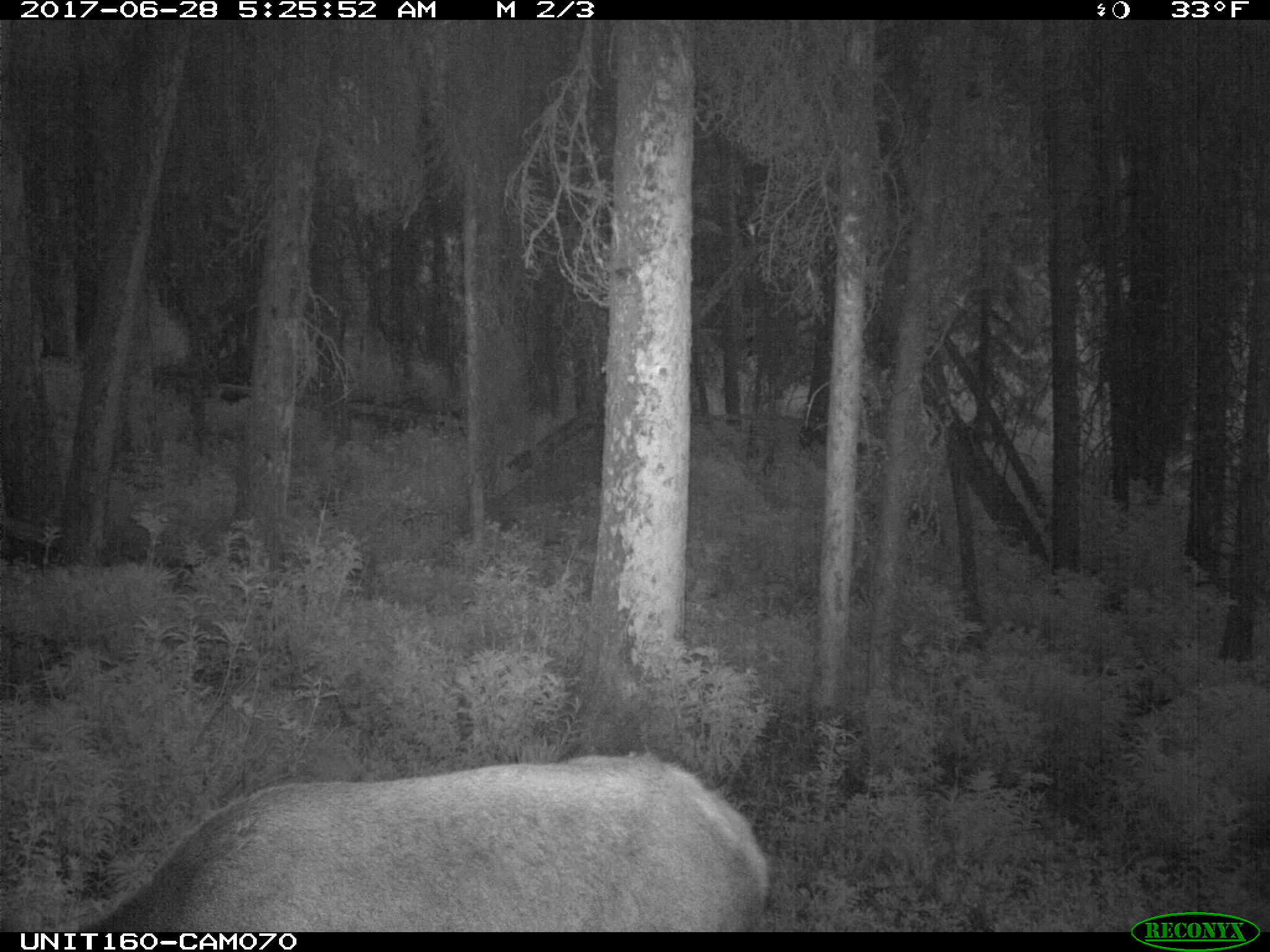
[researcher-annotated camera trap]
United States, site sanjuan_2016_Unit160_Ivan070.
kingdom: Animalia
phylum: Chordata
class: Mammalia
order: Artiodactyla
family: Cervidae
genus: Cervus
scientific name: Cervus elaphus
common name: red deer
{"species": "Cervus elaphus (red deer)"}